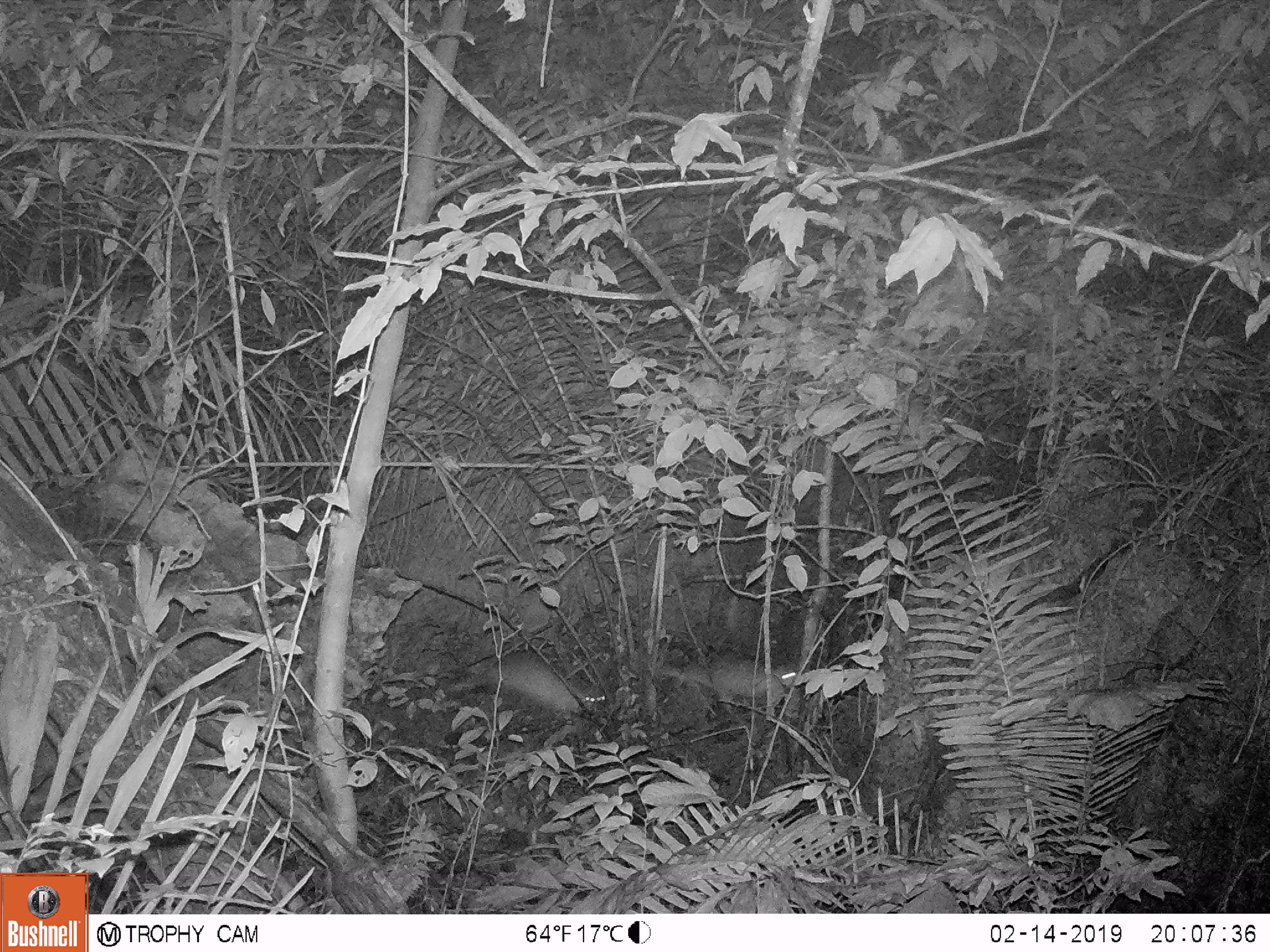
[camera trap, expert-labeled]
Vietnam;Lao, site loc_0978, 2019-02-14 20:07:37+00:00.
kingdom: Animalia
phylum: Chordata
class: Mammalia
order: Rodentia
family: Hystricidae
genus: Atherurus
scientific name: Atherurus macrourus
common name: asiatic brush-tailed porcupine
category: asiatic brush tailed porcupine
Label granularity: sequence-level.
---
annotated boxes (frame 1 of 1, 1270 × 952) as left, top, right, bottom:
asiatic brush tailed porcupine: 472, 646, 609, 722; 664, 651, 801, 727